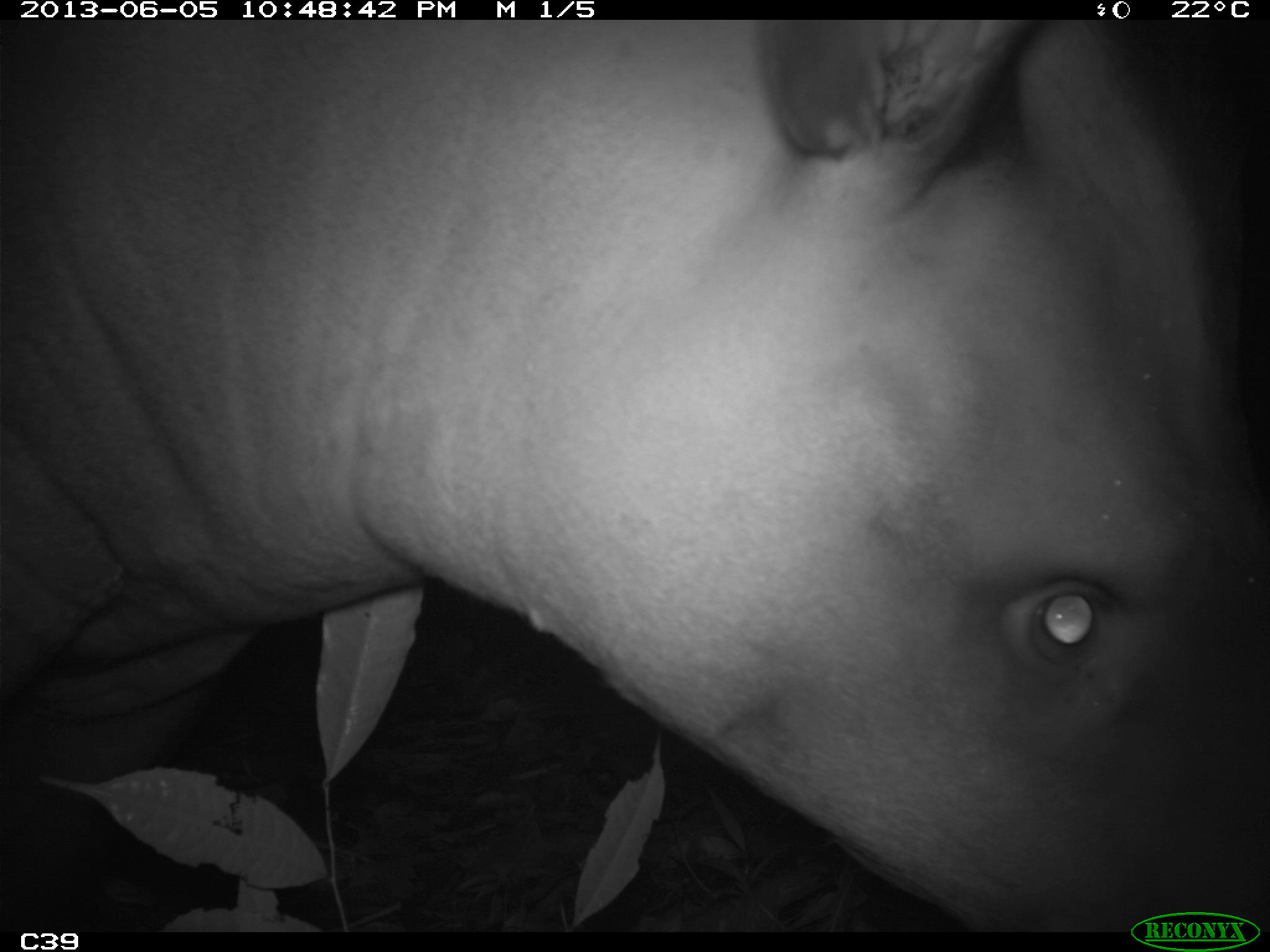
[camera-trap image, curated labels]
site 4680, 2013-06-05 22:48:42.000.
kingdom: Animalia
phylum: Chordata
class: Mammalia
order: Perissodactyla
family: Tapiridae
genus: Tapirus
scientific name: Tapirus terrestris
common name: south american tapir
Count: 1.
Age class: adult.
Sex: male.